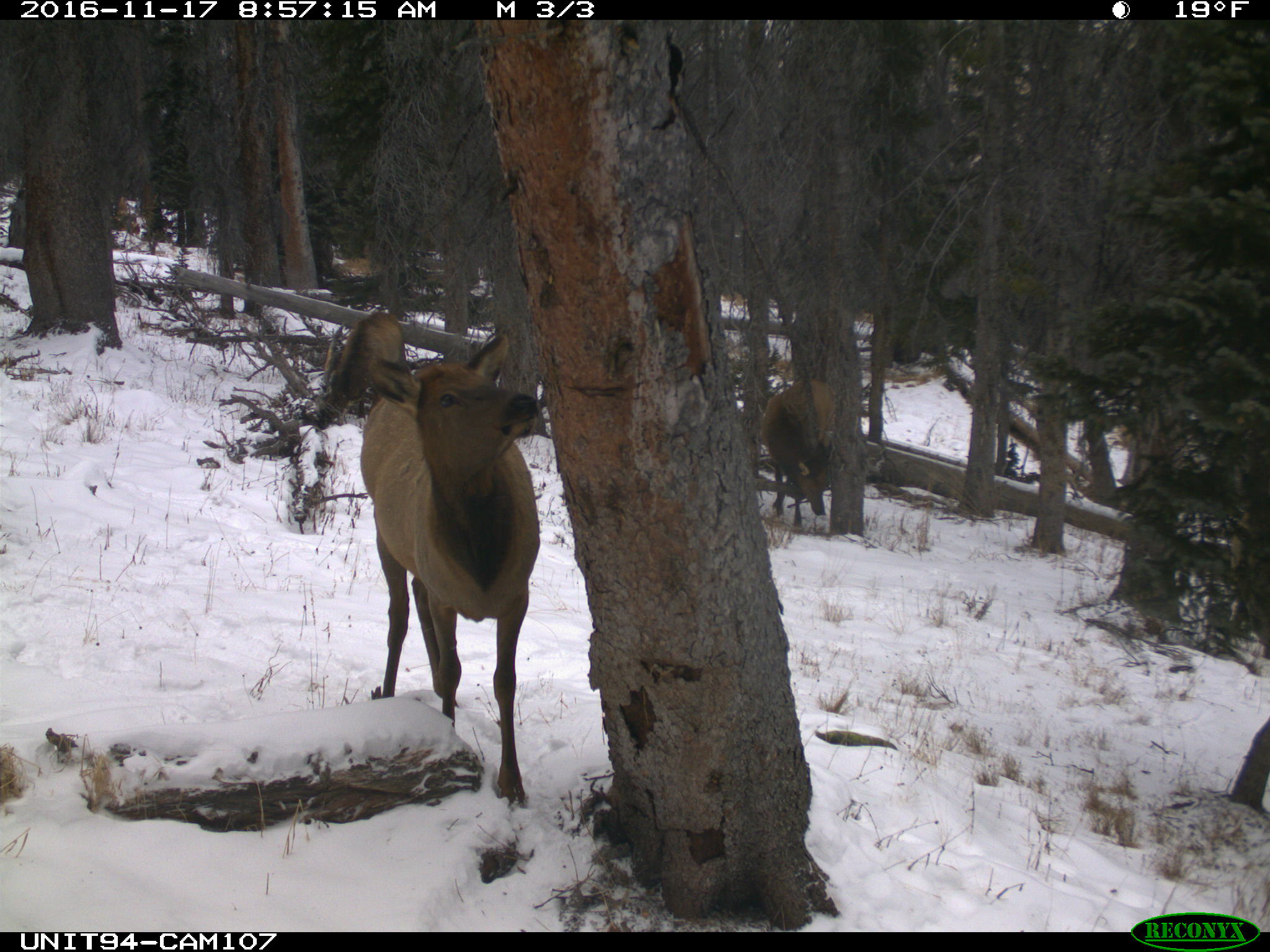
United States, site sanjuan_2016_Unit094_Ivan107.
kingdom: Animalia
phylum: Chordata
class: Mammalia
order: Artiodactyla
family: Cervidae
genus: Cervus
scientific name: Cervus elaphus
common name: red deer